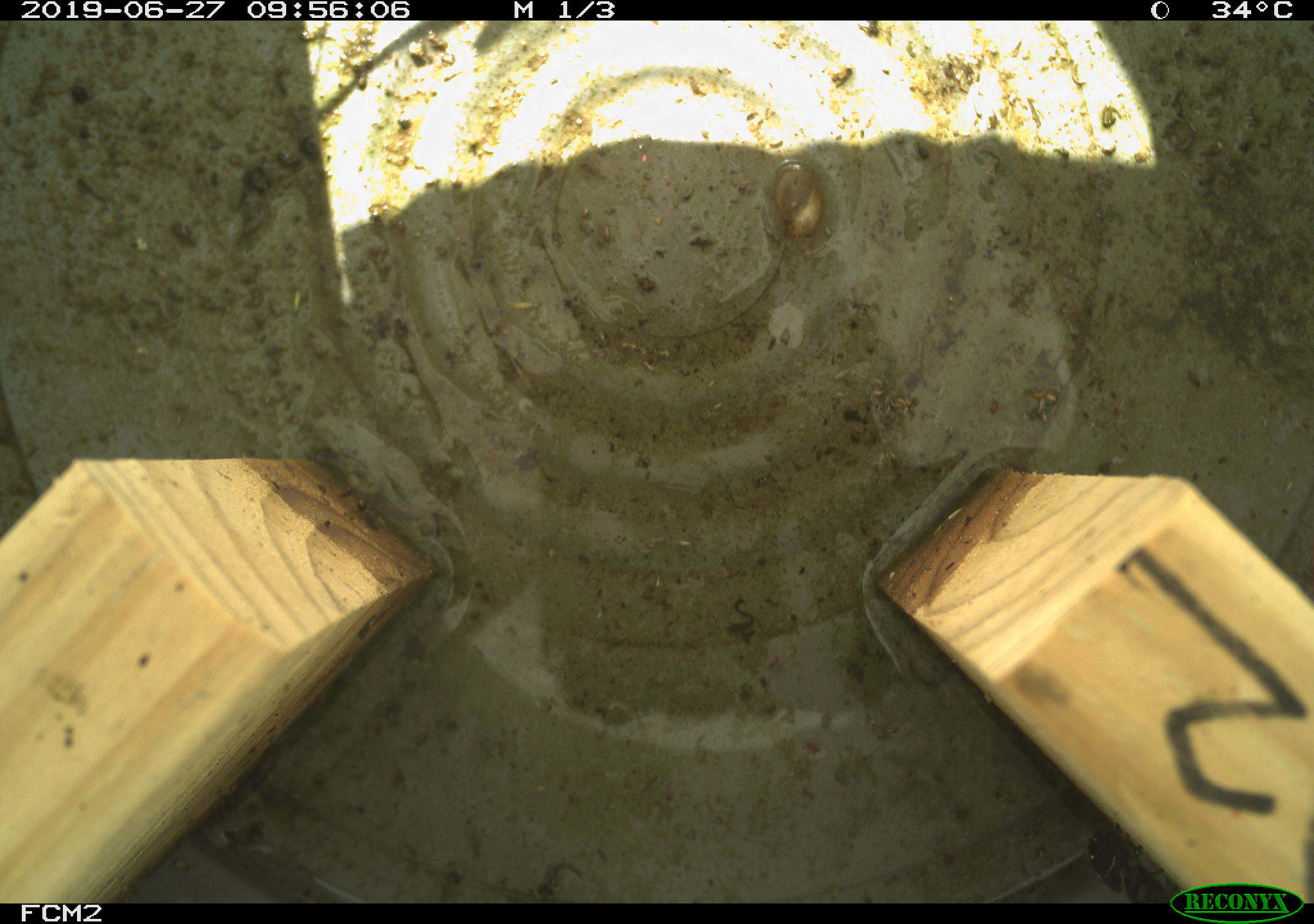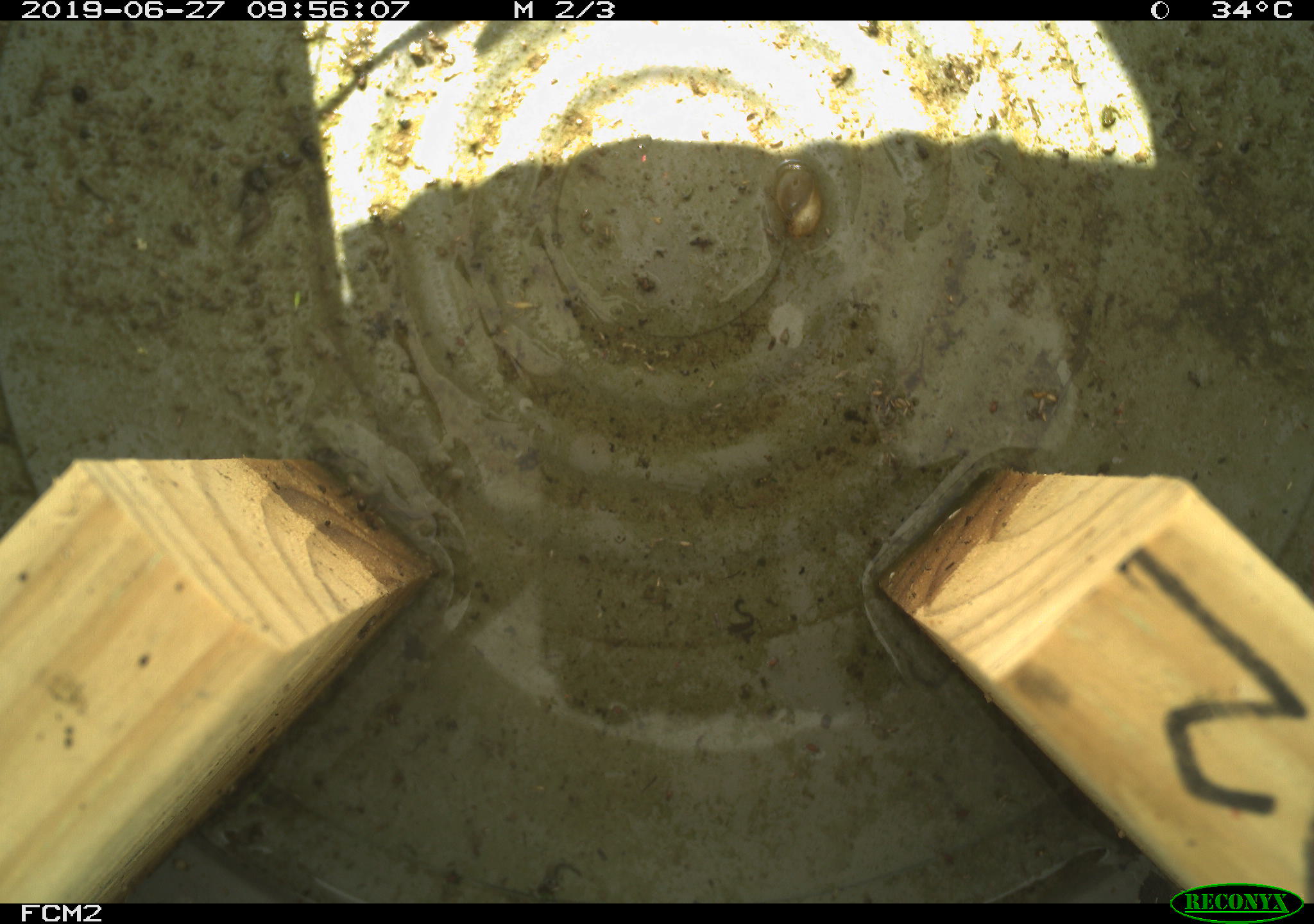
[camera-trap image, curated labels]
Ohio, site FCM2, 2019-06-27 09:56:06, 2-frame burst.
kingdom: Animalia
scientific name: Animalia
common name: animal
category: invertebrate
Invertebrate (animal) (Animalia).